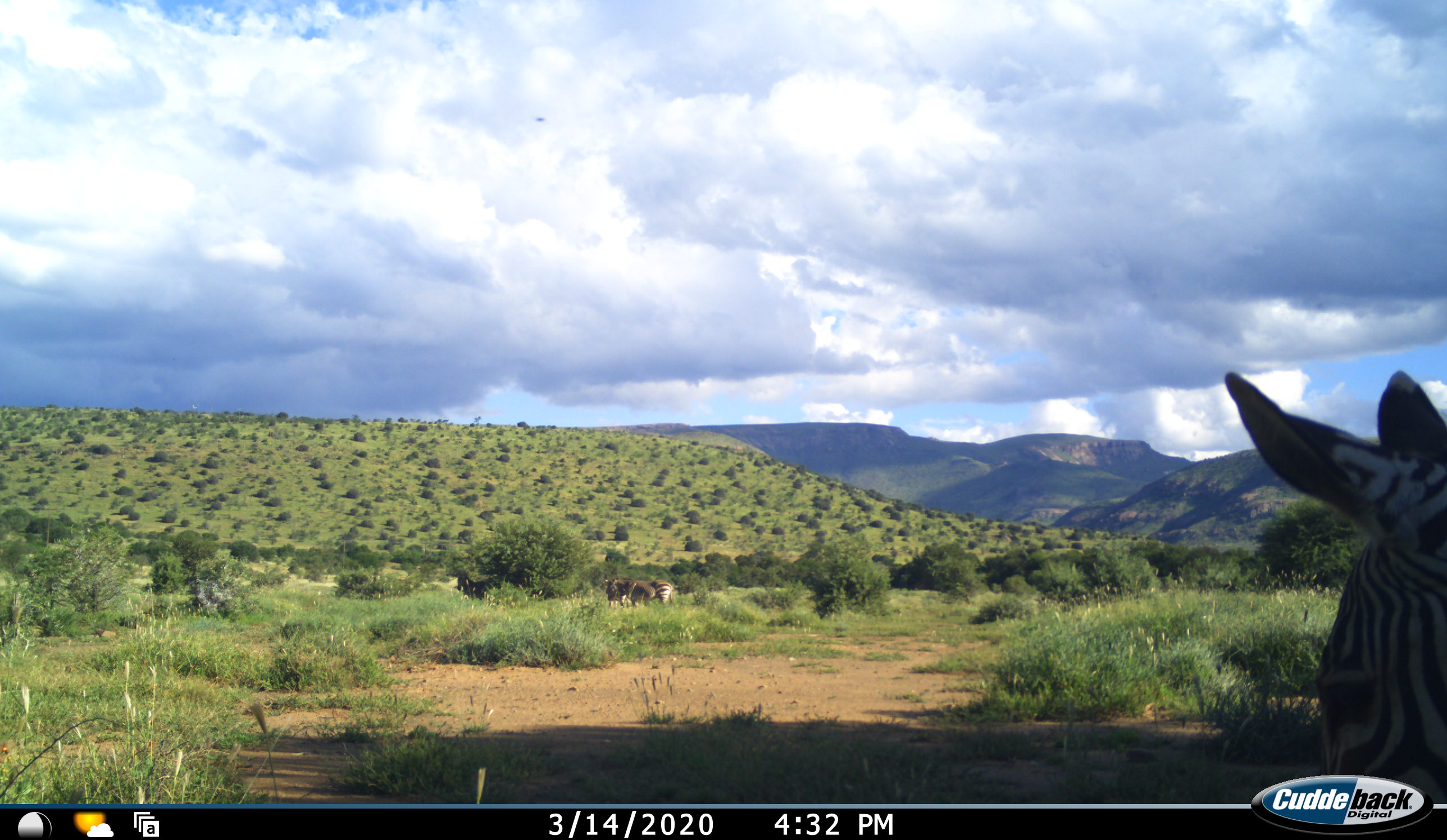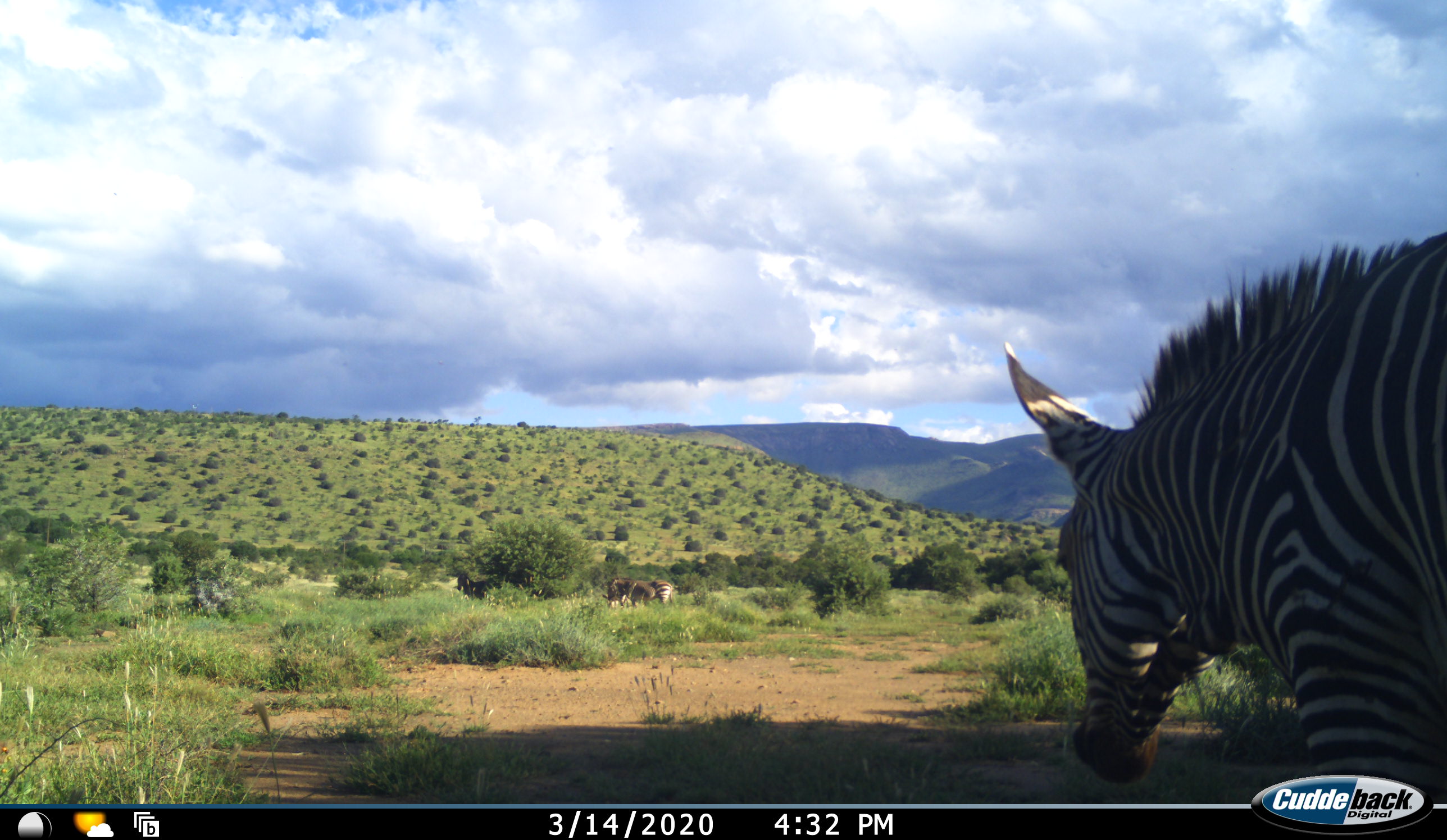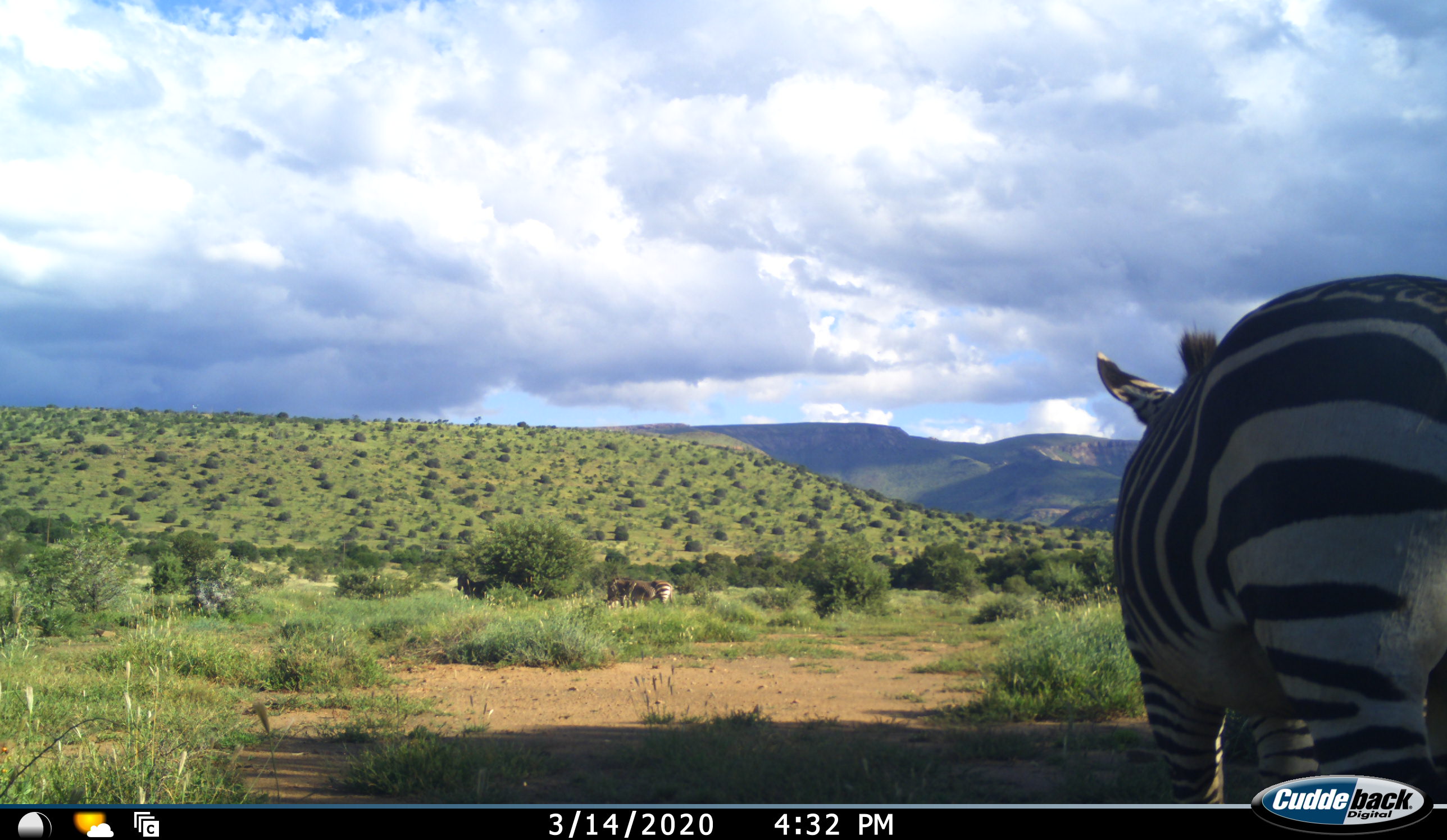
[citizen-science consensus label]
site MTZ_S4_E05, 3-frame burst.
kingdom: Animalia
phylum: Chordata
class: Mammalia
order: Perissodactyla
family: Equidae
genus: Equus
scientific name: Equus zebra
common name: mountain zebra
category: zebramountain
Zebramountain (mountain zebra) (Equus zebra), count 3. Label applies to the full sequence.